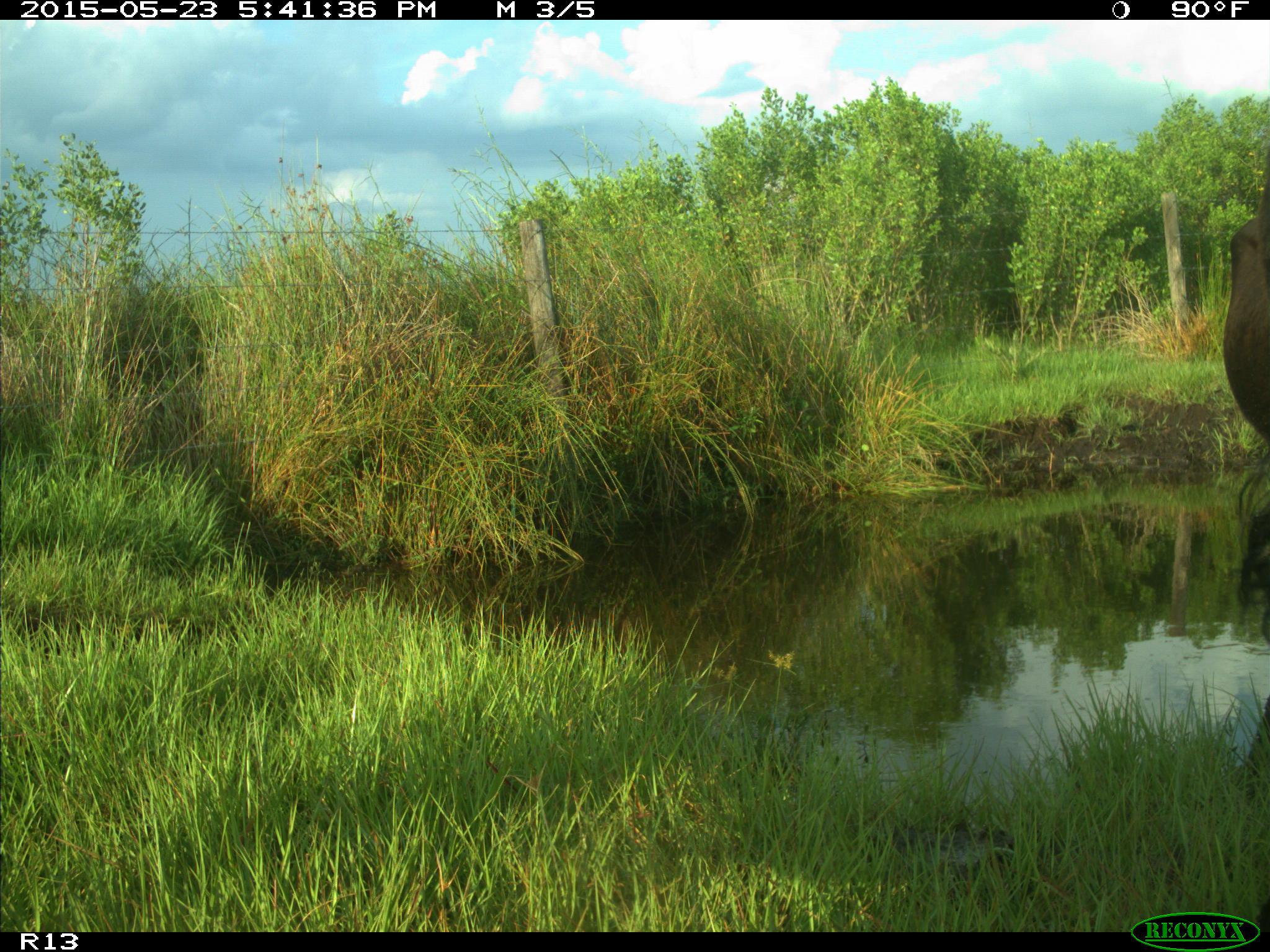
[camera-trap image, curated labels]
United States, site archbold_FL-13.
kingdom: Animalia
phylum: Chordata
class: Mammalia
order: Artiodactyla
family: Bovidae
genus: Bos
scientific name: Bos taurus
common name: domestic cow